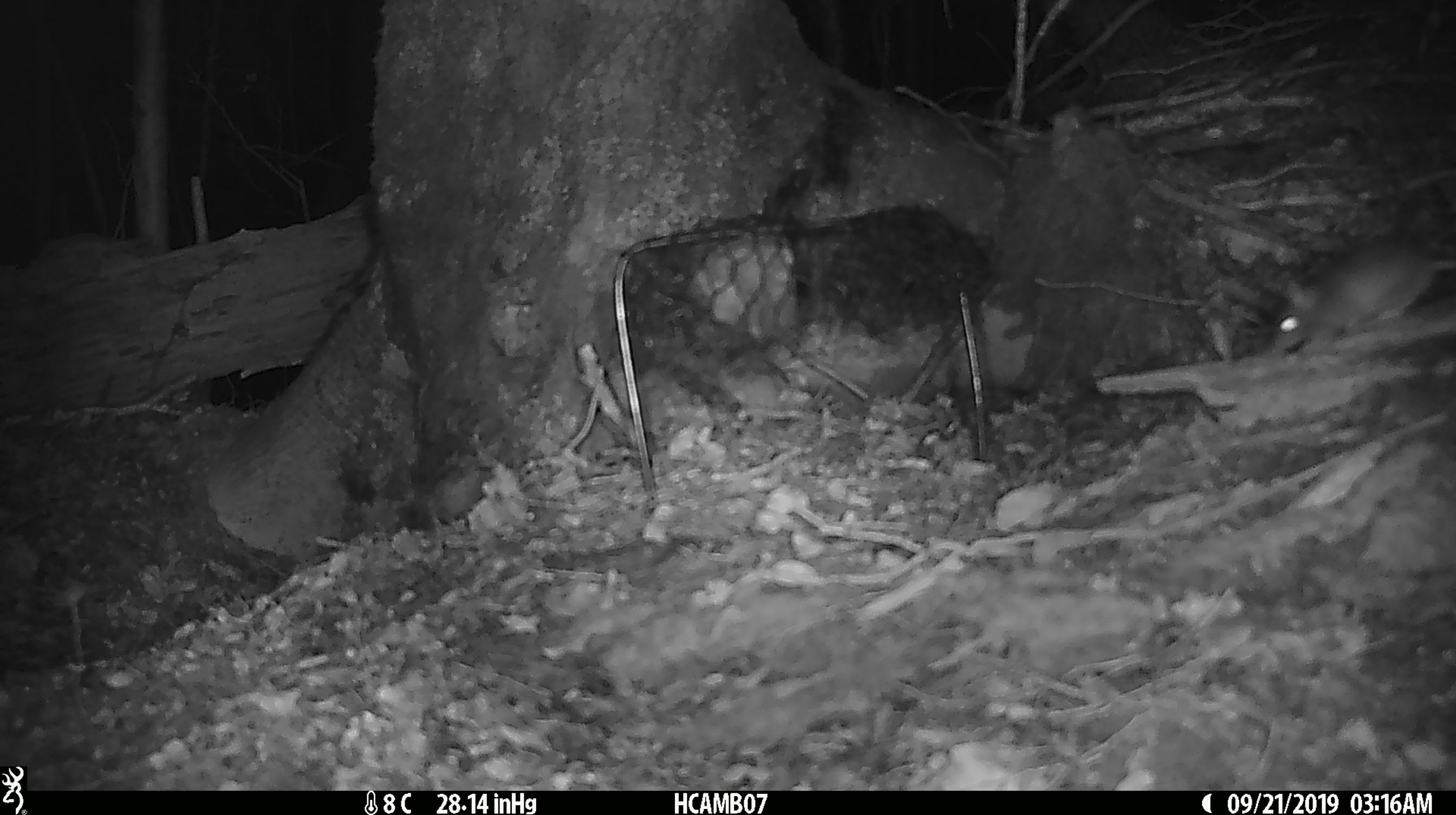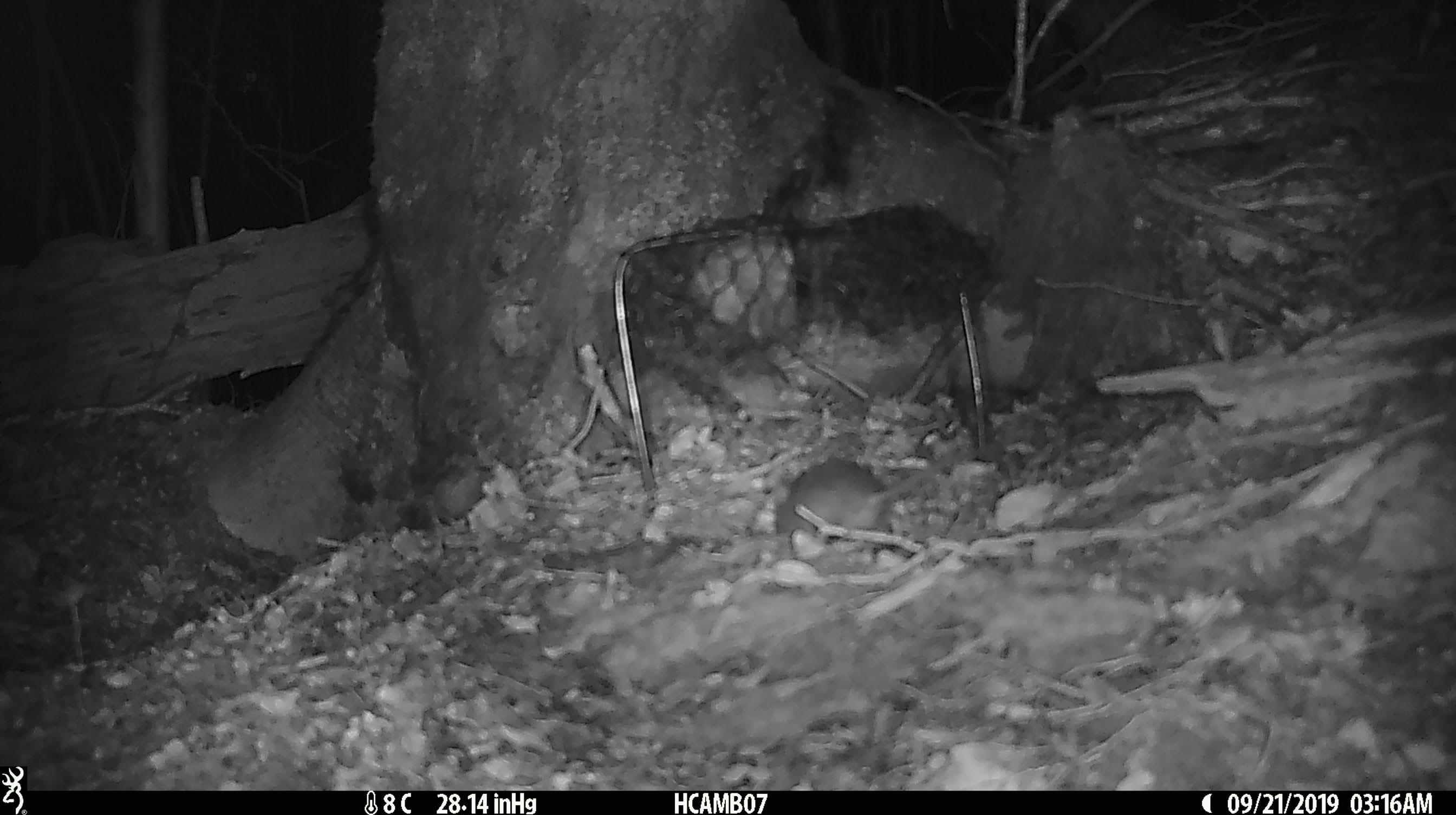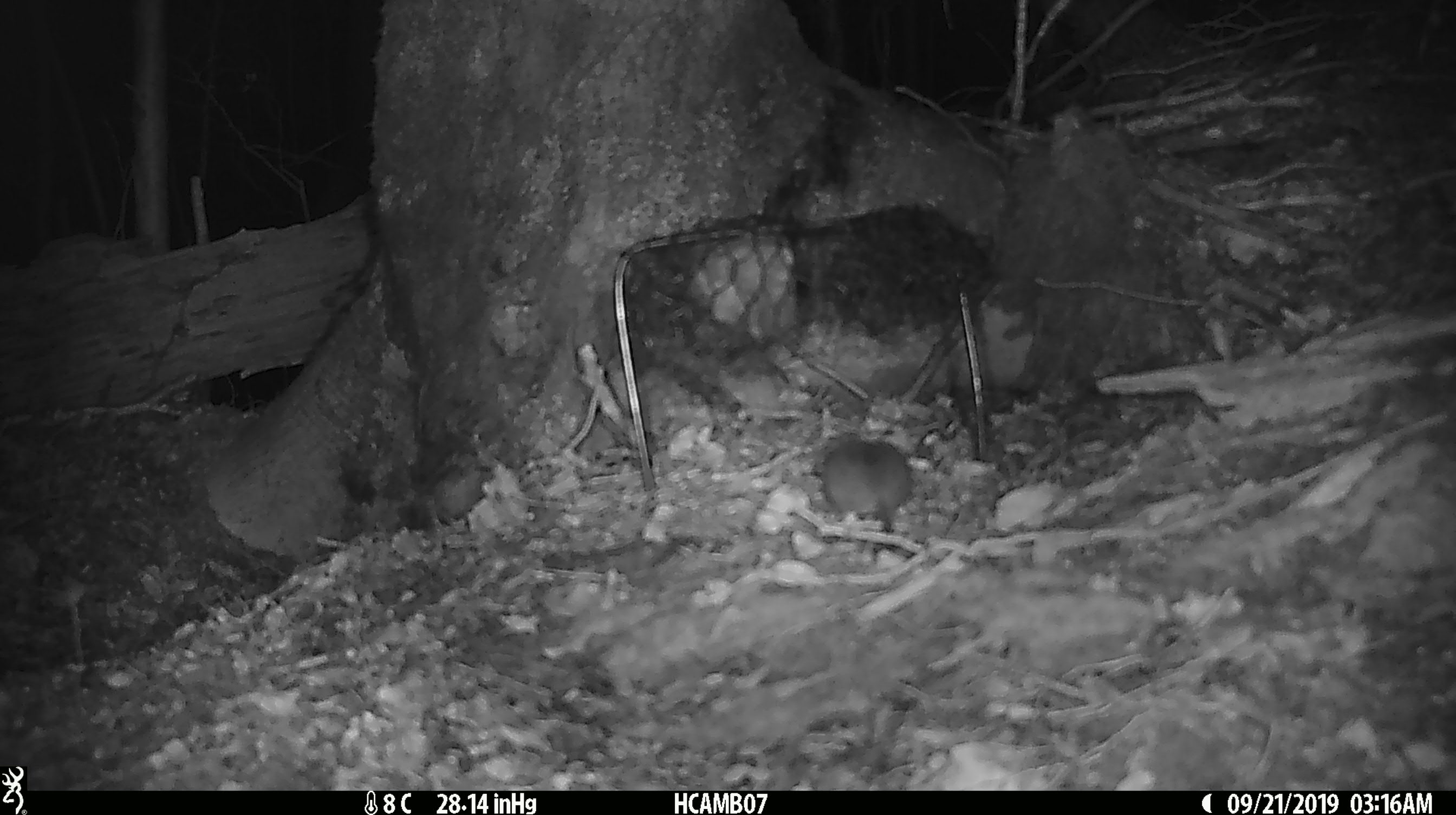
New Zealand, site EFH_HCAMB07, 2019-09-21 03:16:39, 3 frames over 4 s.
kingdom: Animalia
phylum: Chordata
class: Mammalia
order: Rodentia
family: Muridae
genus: Mus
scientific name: Mus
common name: mouse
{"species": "mouse (Mus)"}